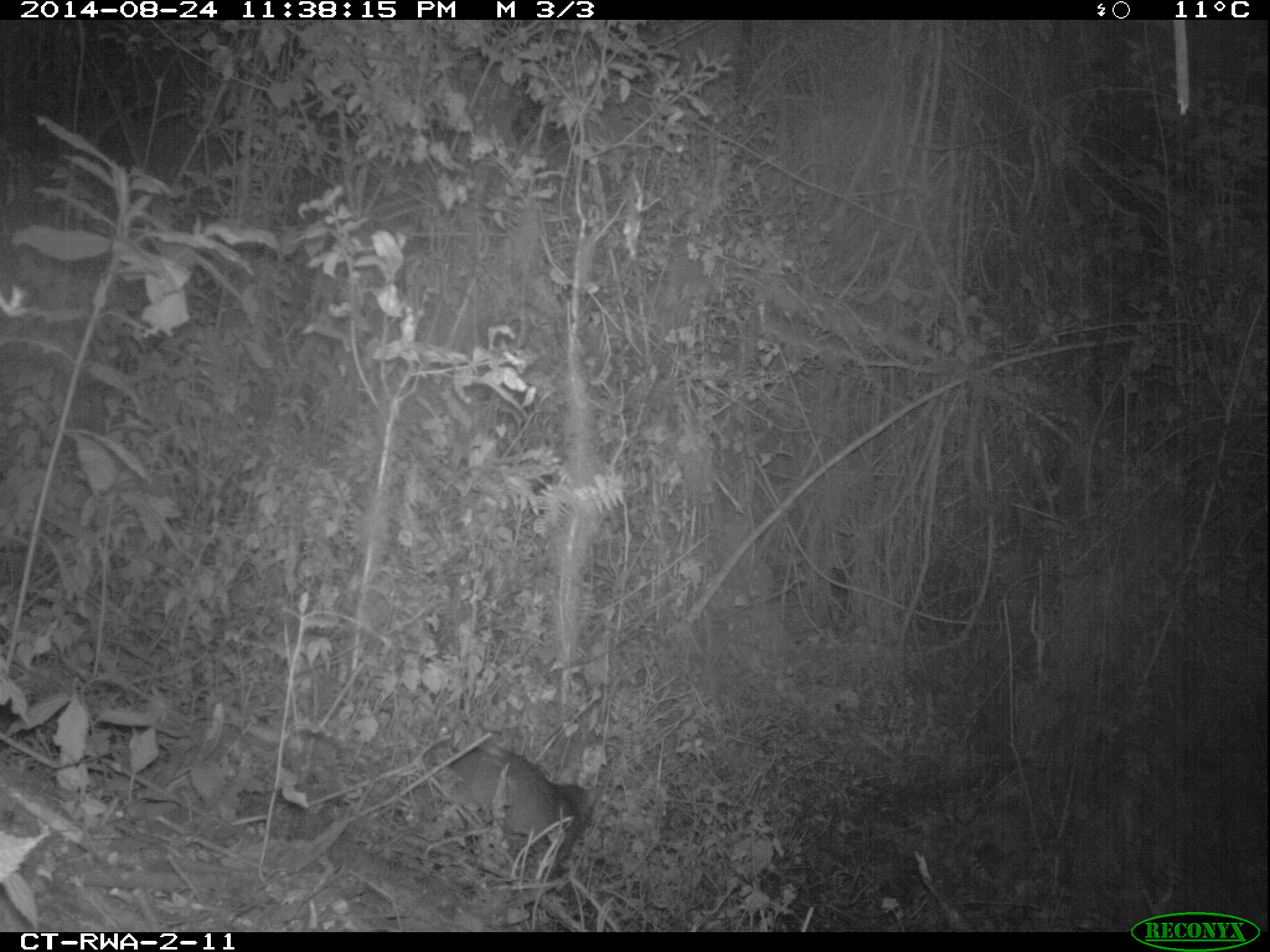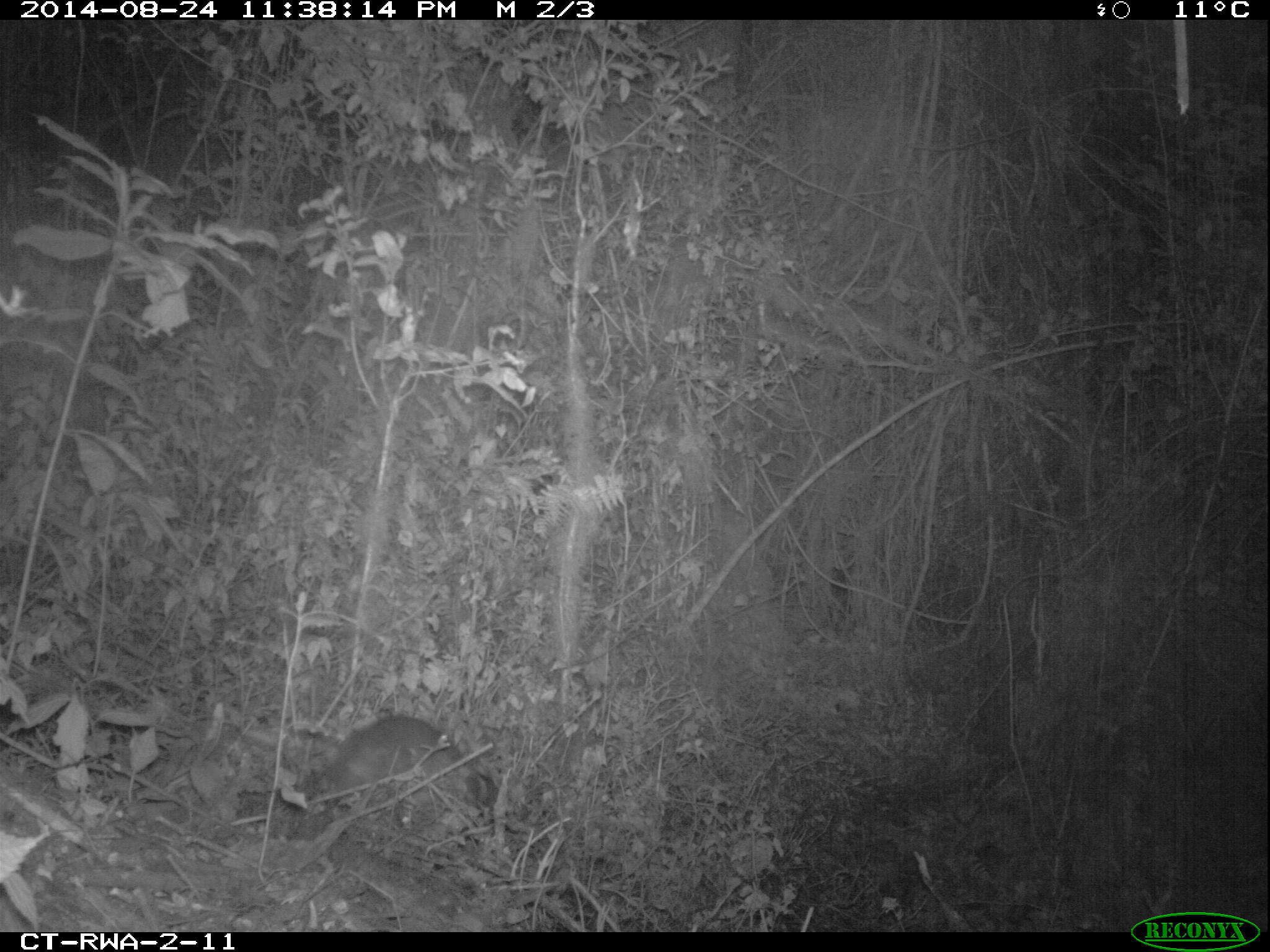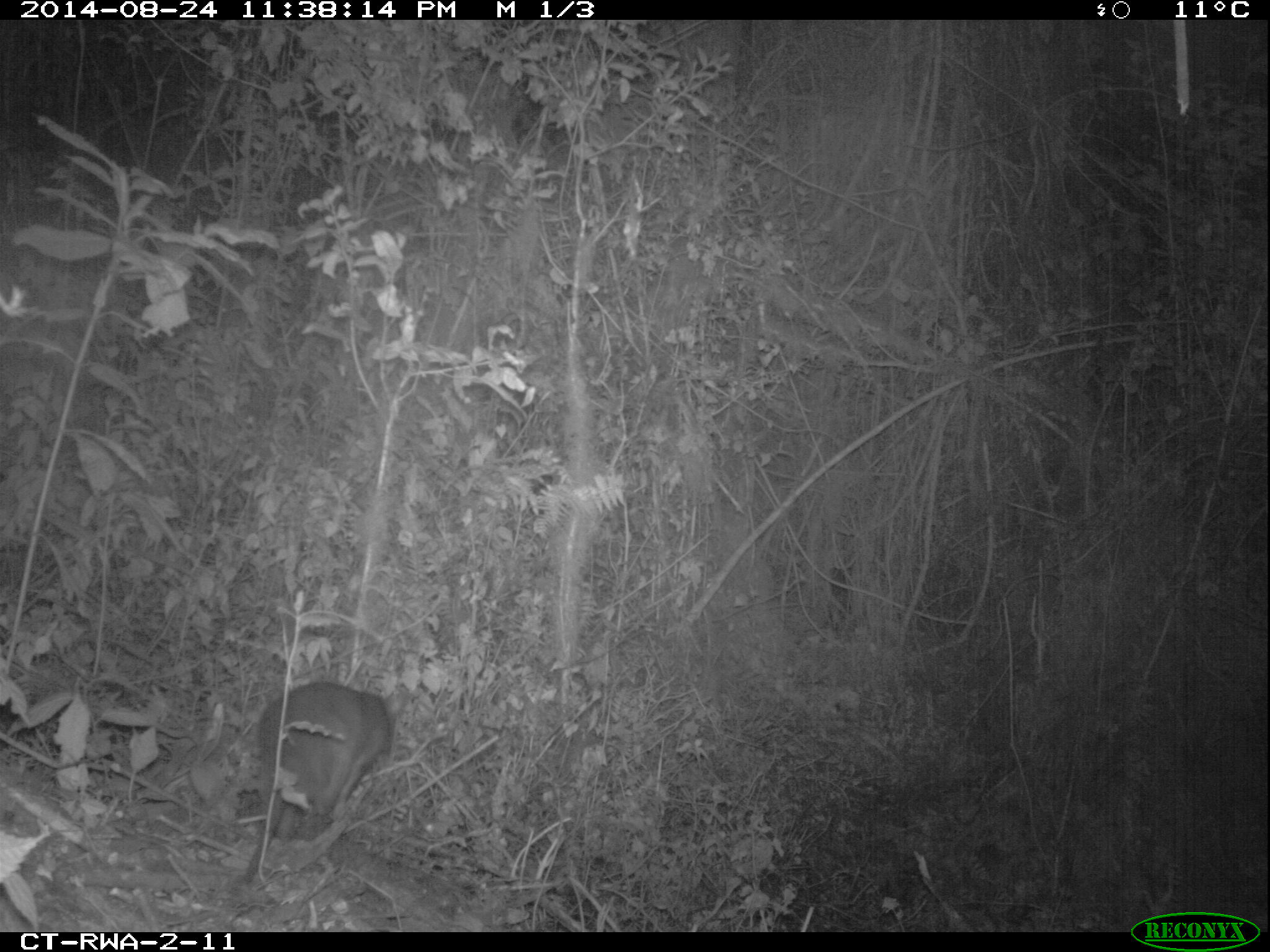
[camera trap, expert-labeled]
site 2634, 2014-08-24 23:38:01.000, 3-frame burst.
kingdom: Animalia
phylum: Chordata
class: Mammalia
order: Rodentia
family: Nesomyidae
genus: Cricetomys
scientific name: Cricetomys gambianus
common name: african giant pouched rat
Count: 1.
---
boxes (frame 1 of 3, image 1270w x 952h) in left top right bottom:
cricetomys gambianus: 422 731 598 882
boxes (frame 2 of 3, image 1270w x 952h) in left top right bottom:
cricetomys gambianus: 311 712 496 808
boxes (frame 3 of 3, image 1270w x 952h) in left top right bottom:
cricetomys gambianus: 238 676 397 887